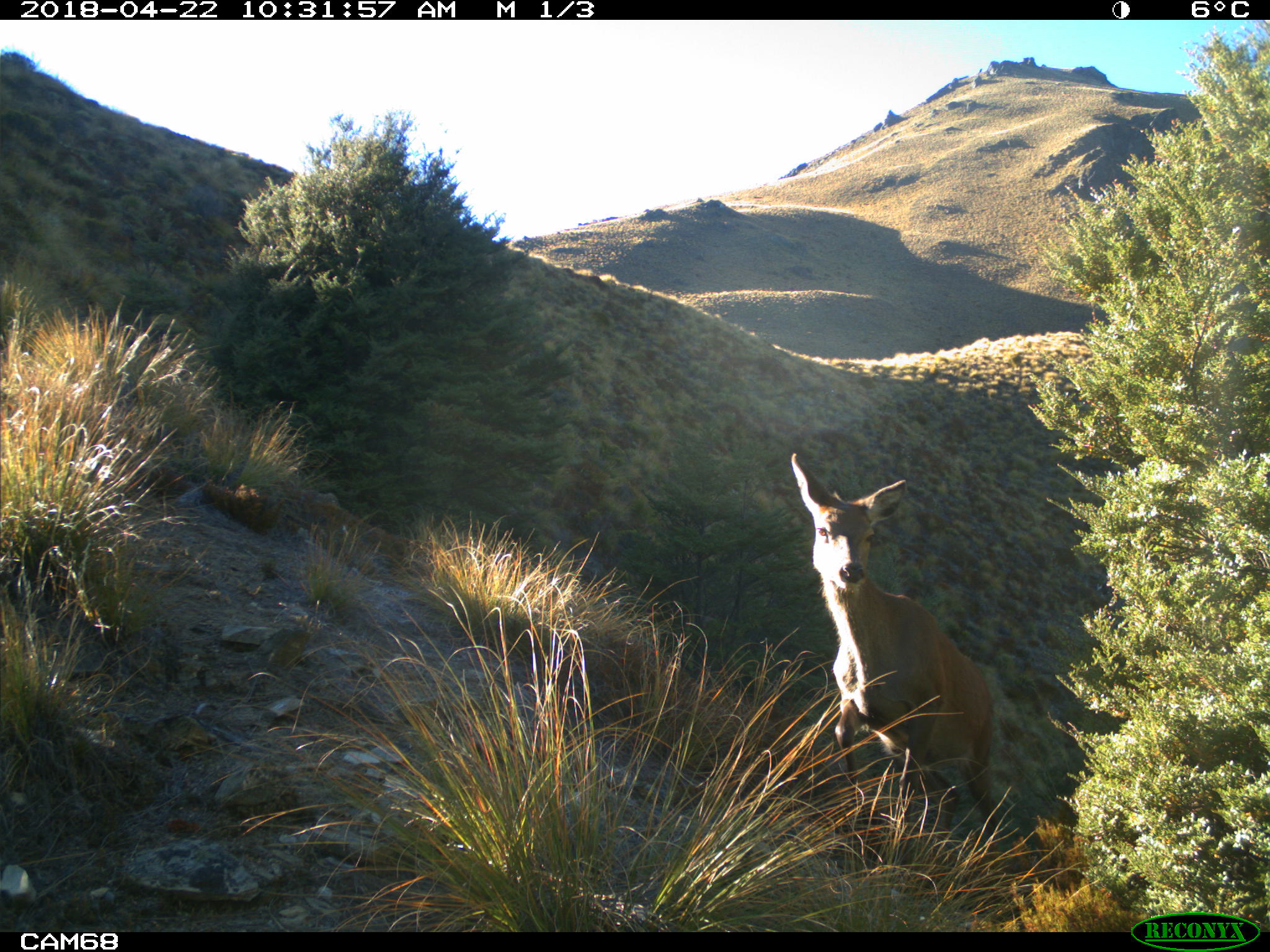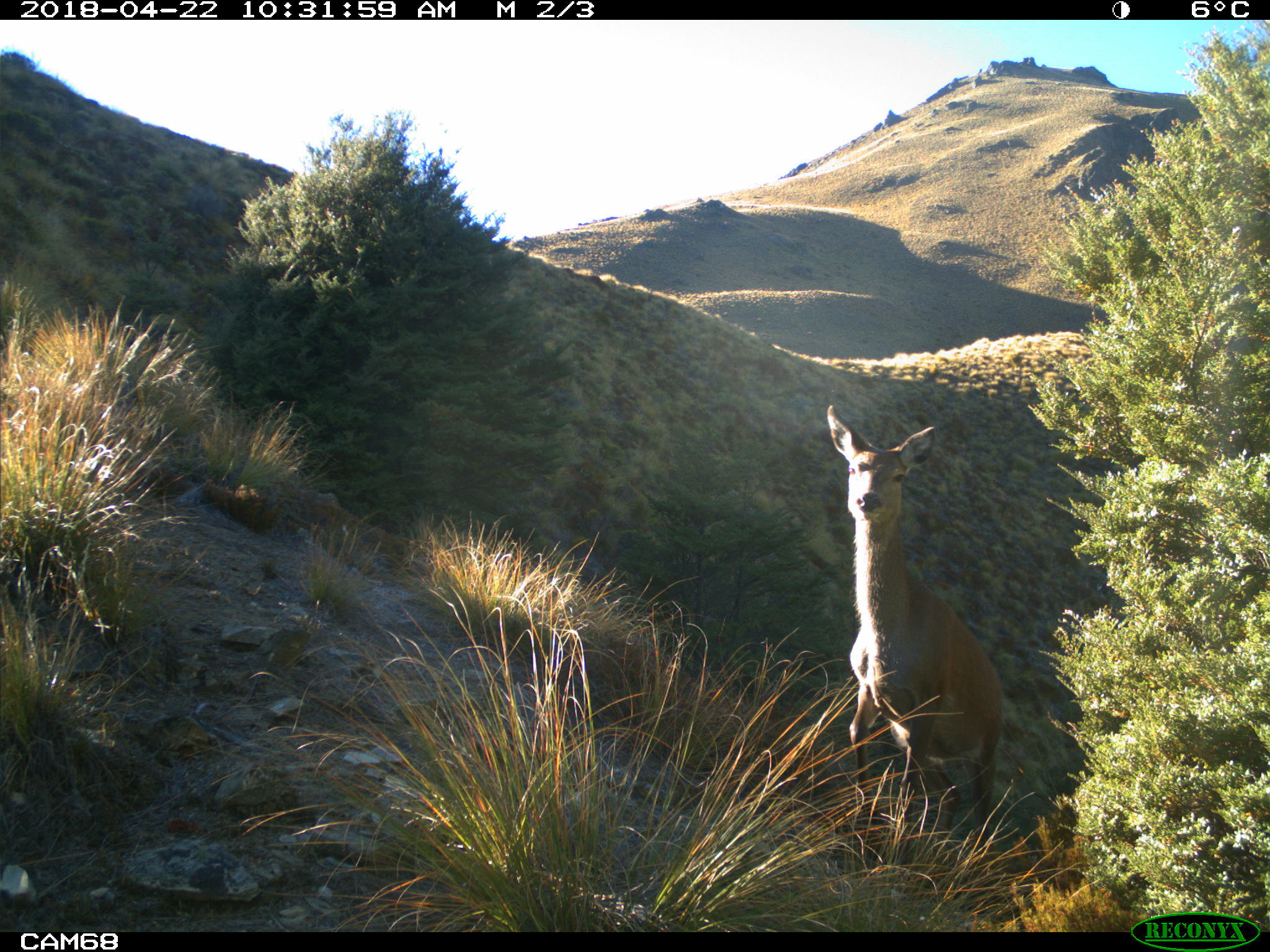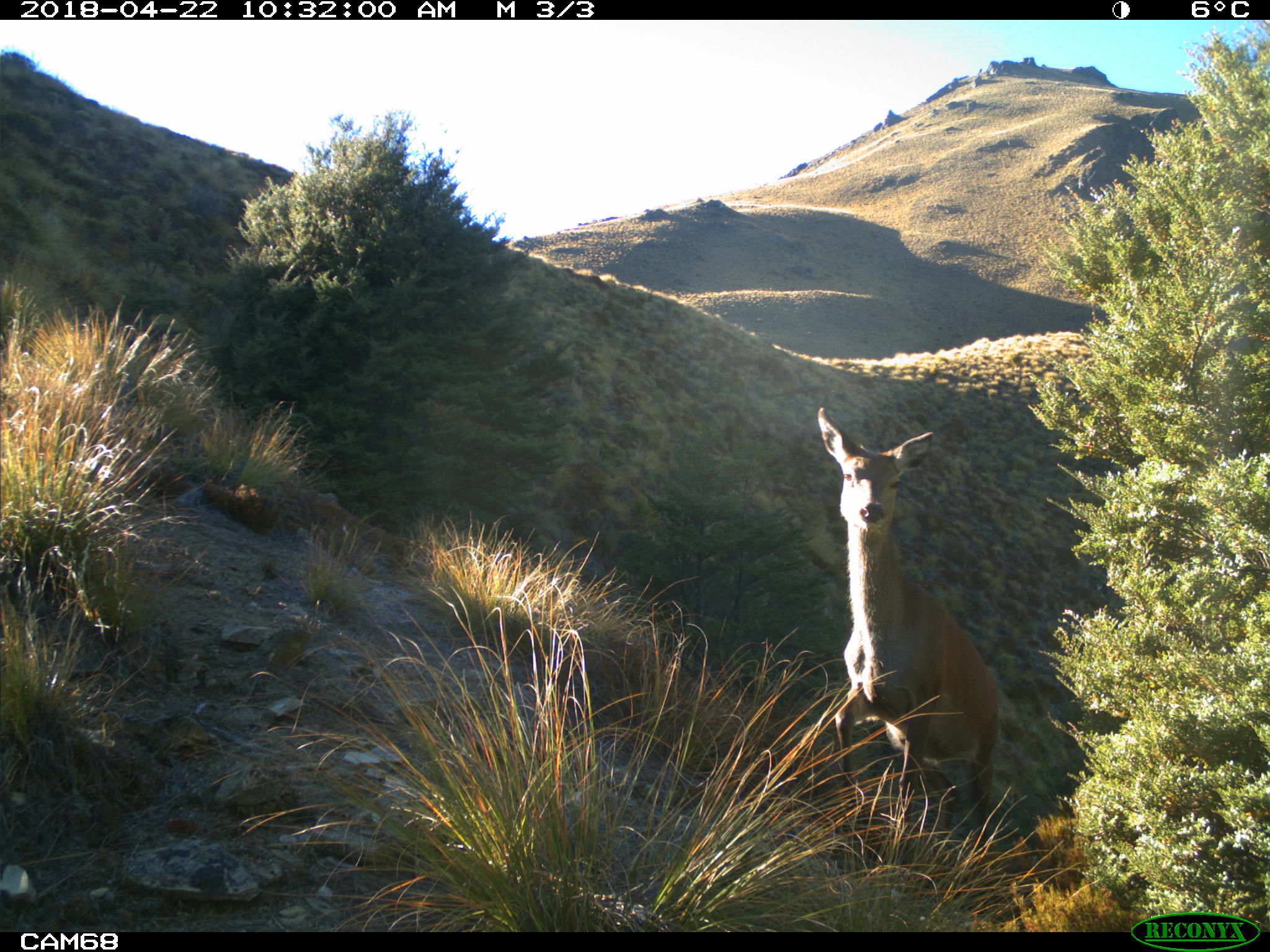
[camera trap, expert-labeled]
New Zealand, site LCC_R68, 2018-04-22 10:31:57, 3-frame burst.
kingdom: Animalia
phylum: Chordata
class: Mammalia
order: Artiodactyla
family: Cervidae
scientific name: Cervidae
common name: deer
Deer (Cervidae).